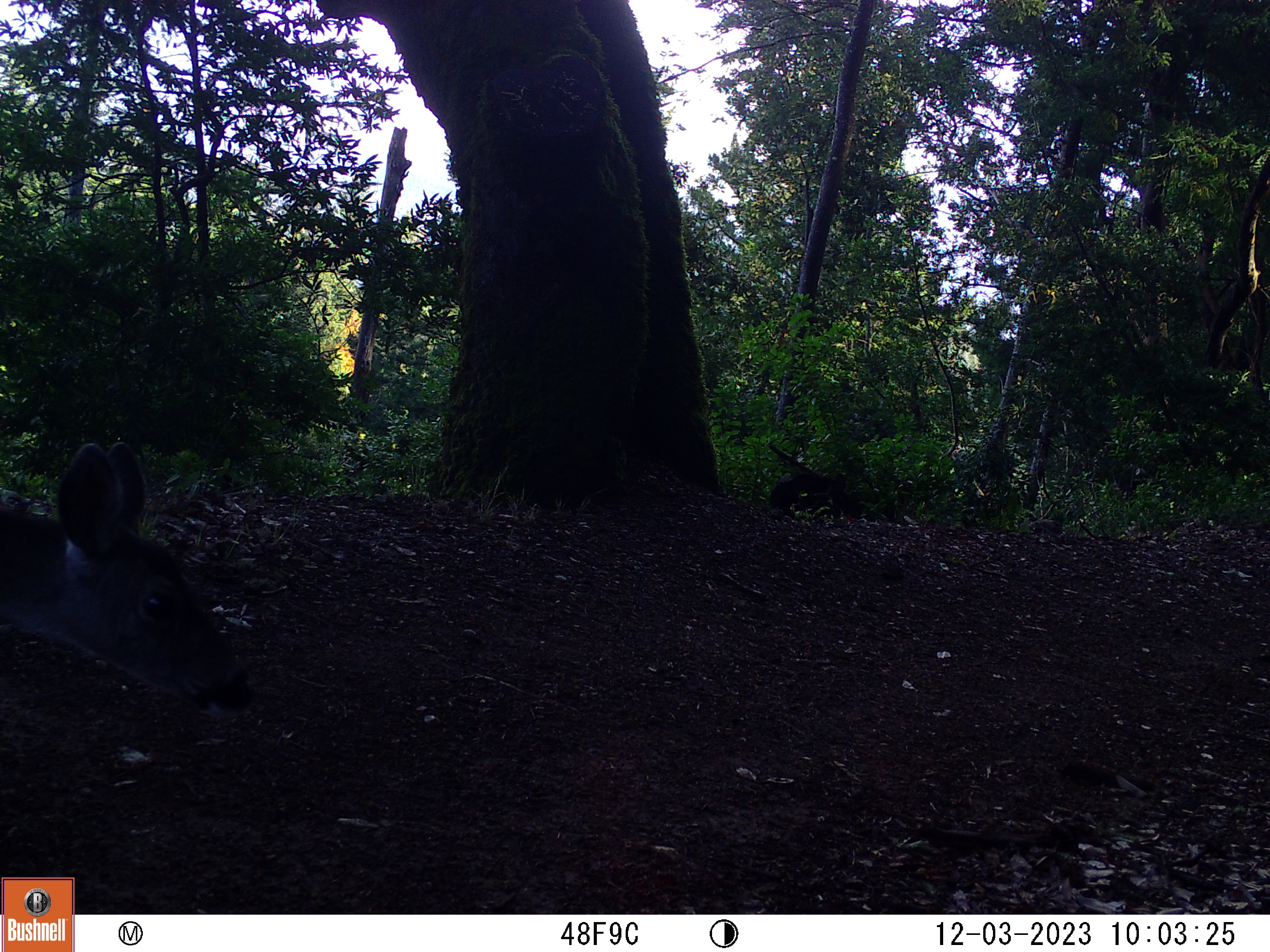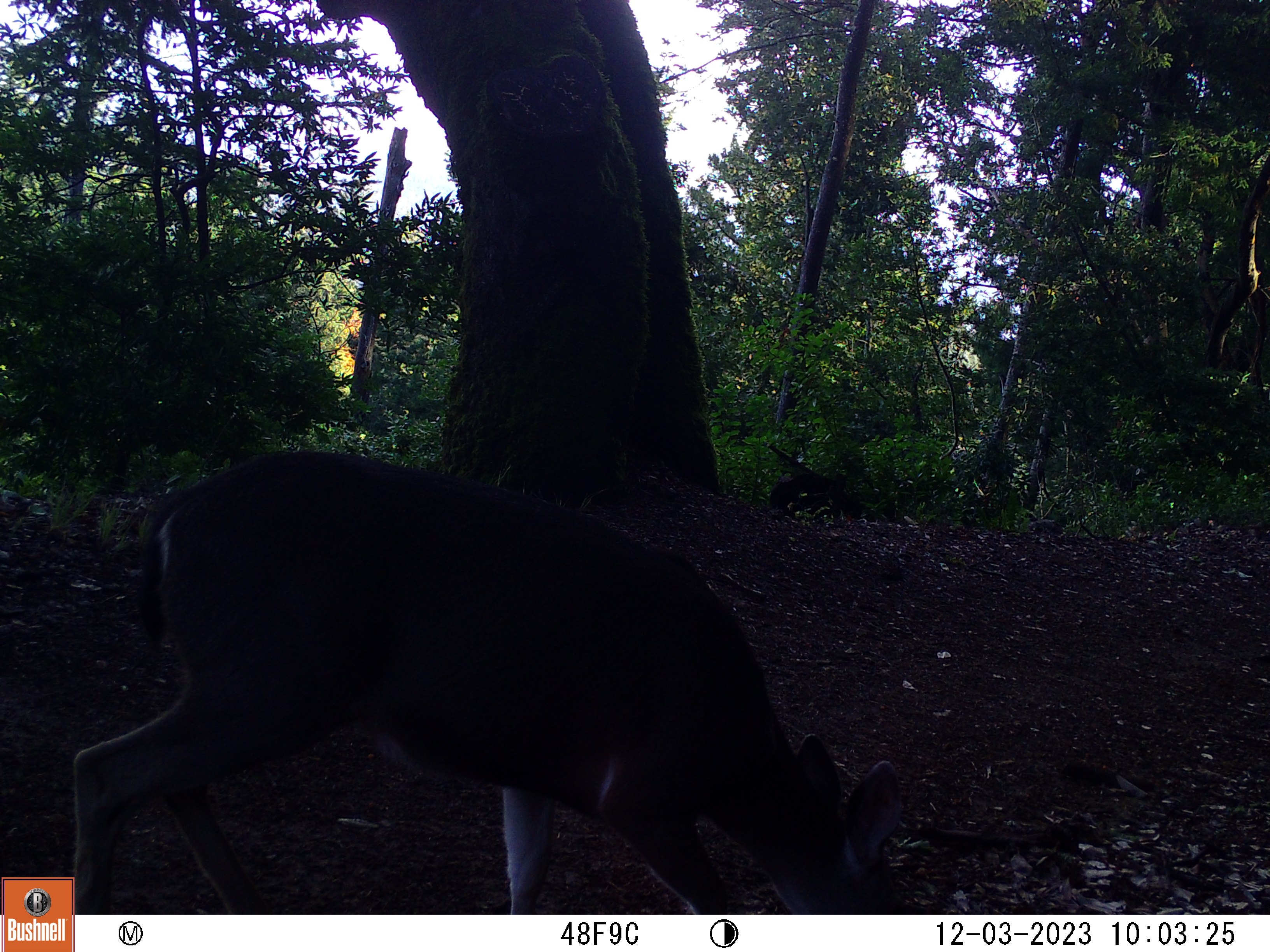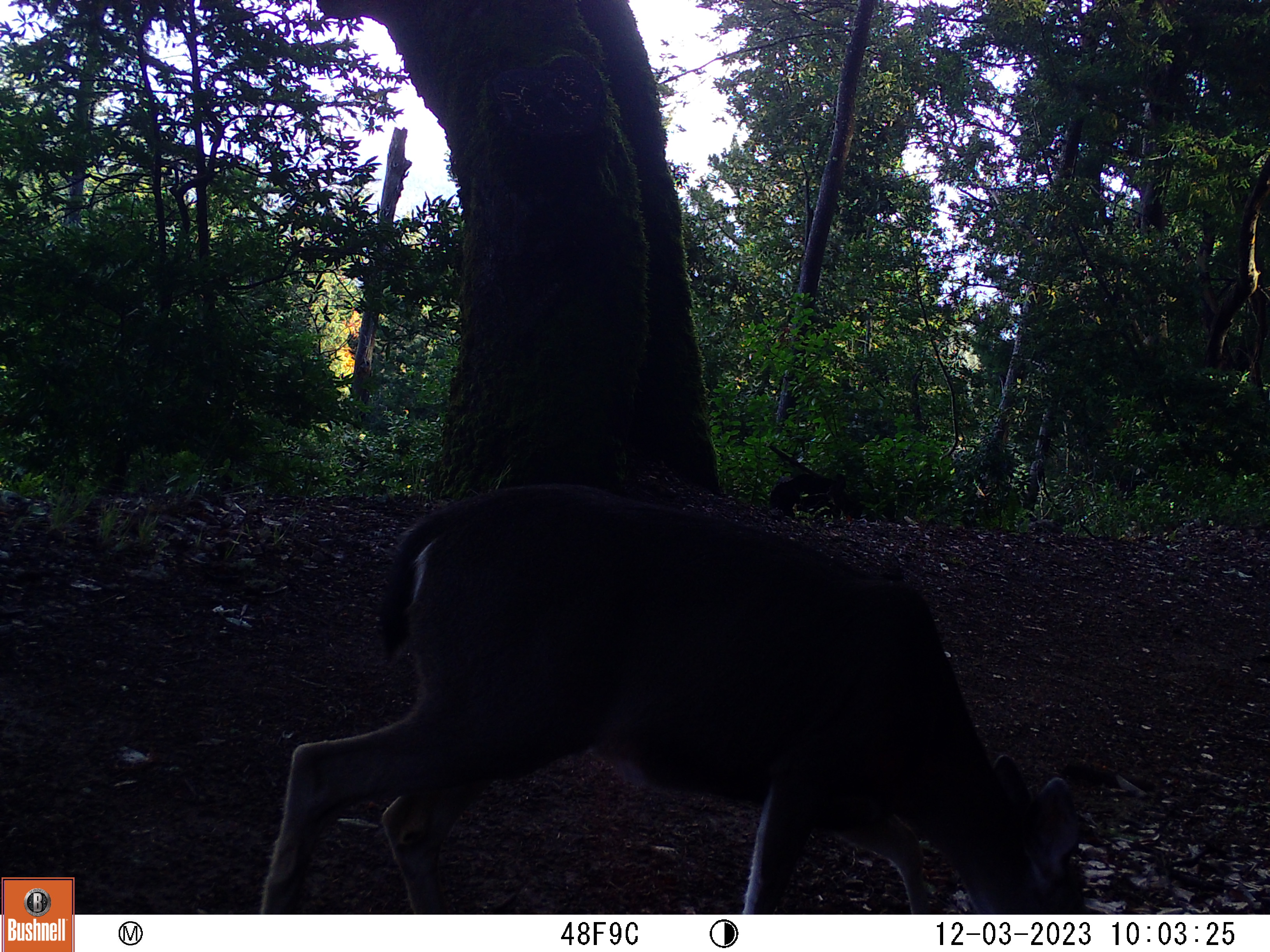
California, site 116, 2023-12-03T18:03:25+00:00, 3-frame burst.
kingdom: Animalia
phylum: Chordata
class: Mammalia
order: Artiodactyla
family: Cervidae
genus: Odocoileus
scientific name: Odocoileus hemionus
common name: mule deer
Mule deer (Odocoileus hemionus).